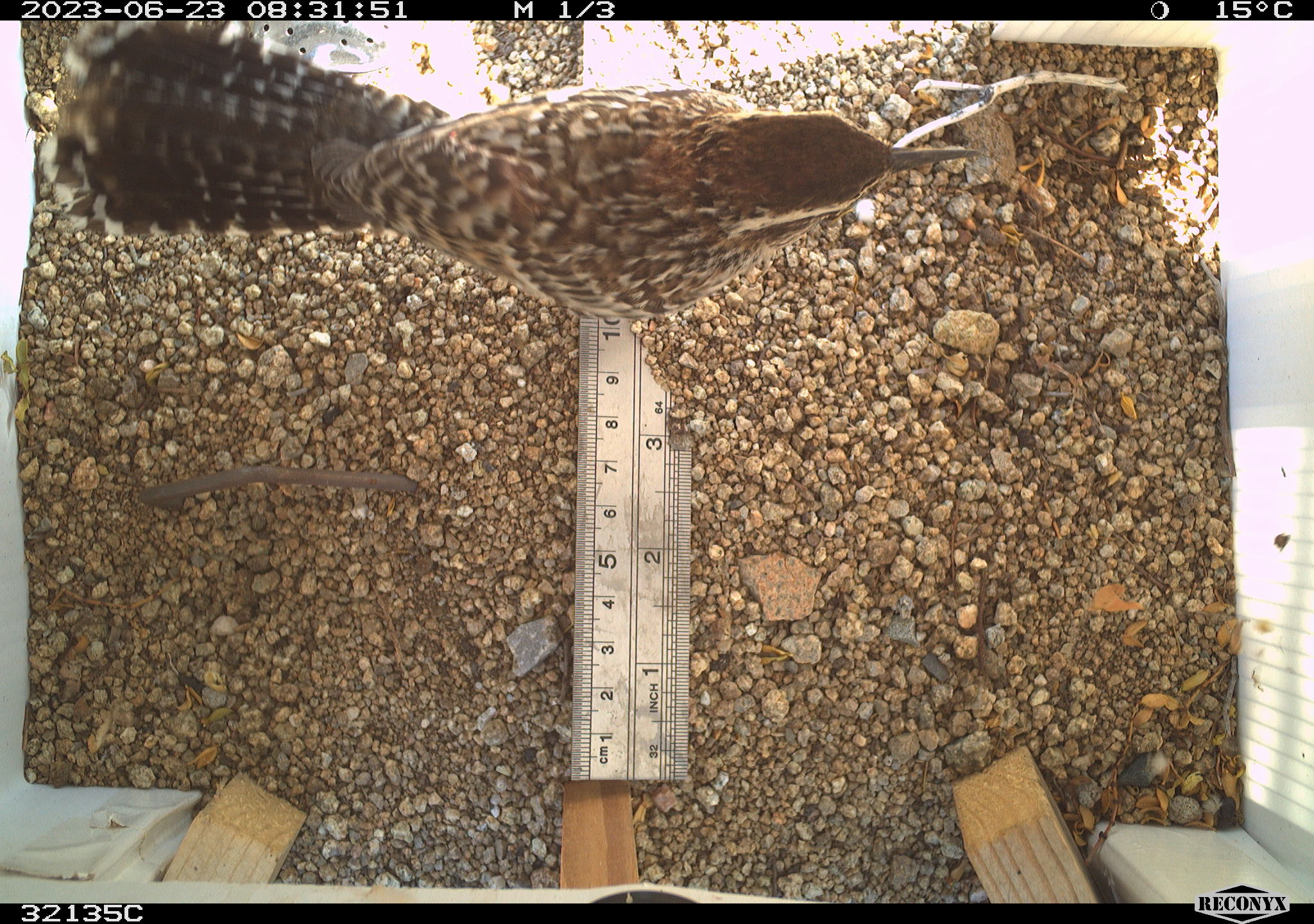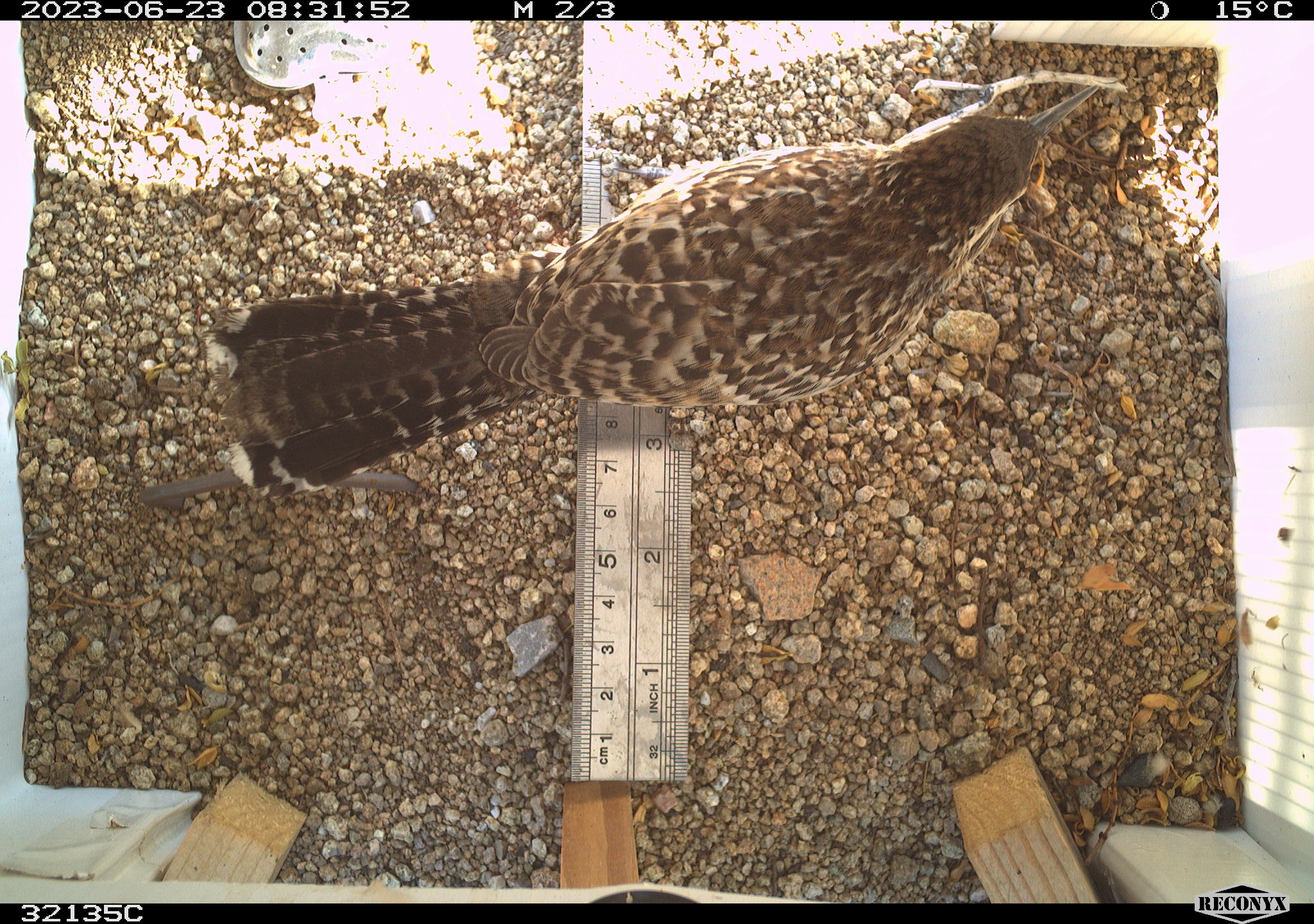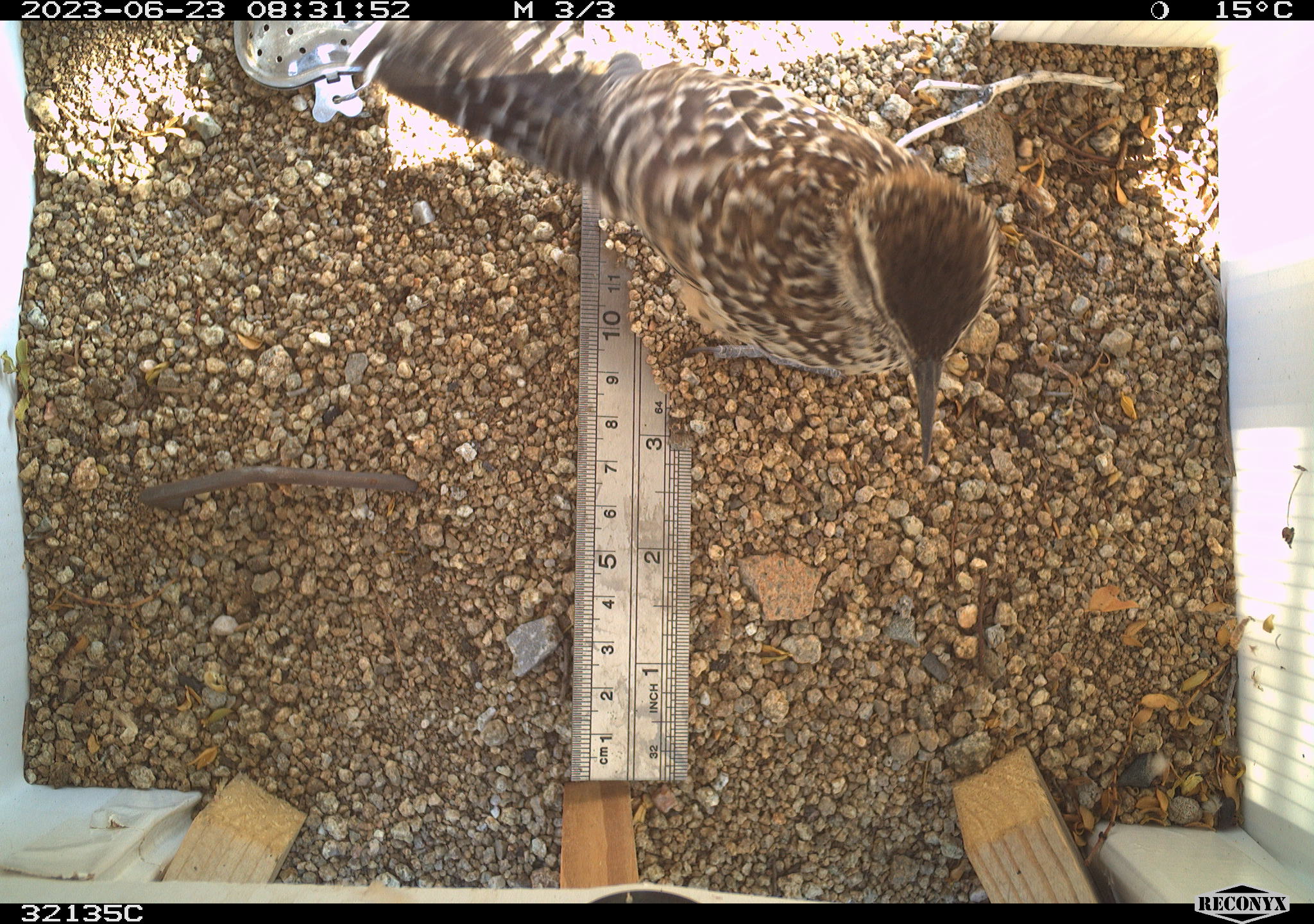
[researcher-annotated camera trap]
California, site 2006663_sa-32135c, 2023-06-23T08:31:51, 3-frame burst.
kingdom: Animalia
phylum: Chordata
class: Aves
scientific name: Aves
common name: bird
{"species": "bird (Aves)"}